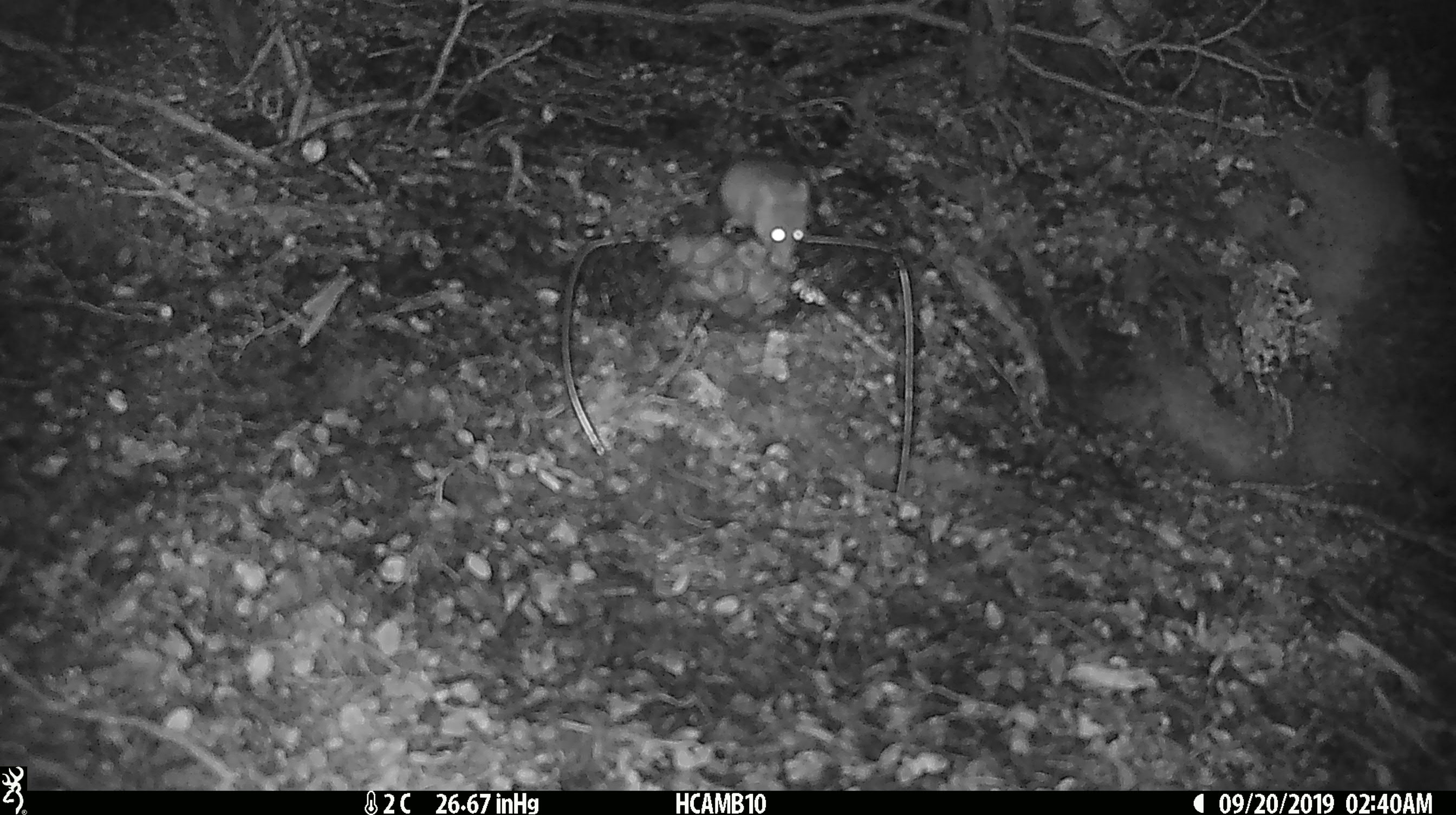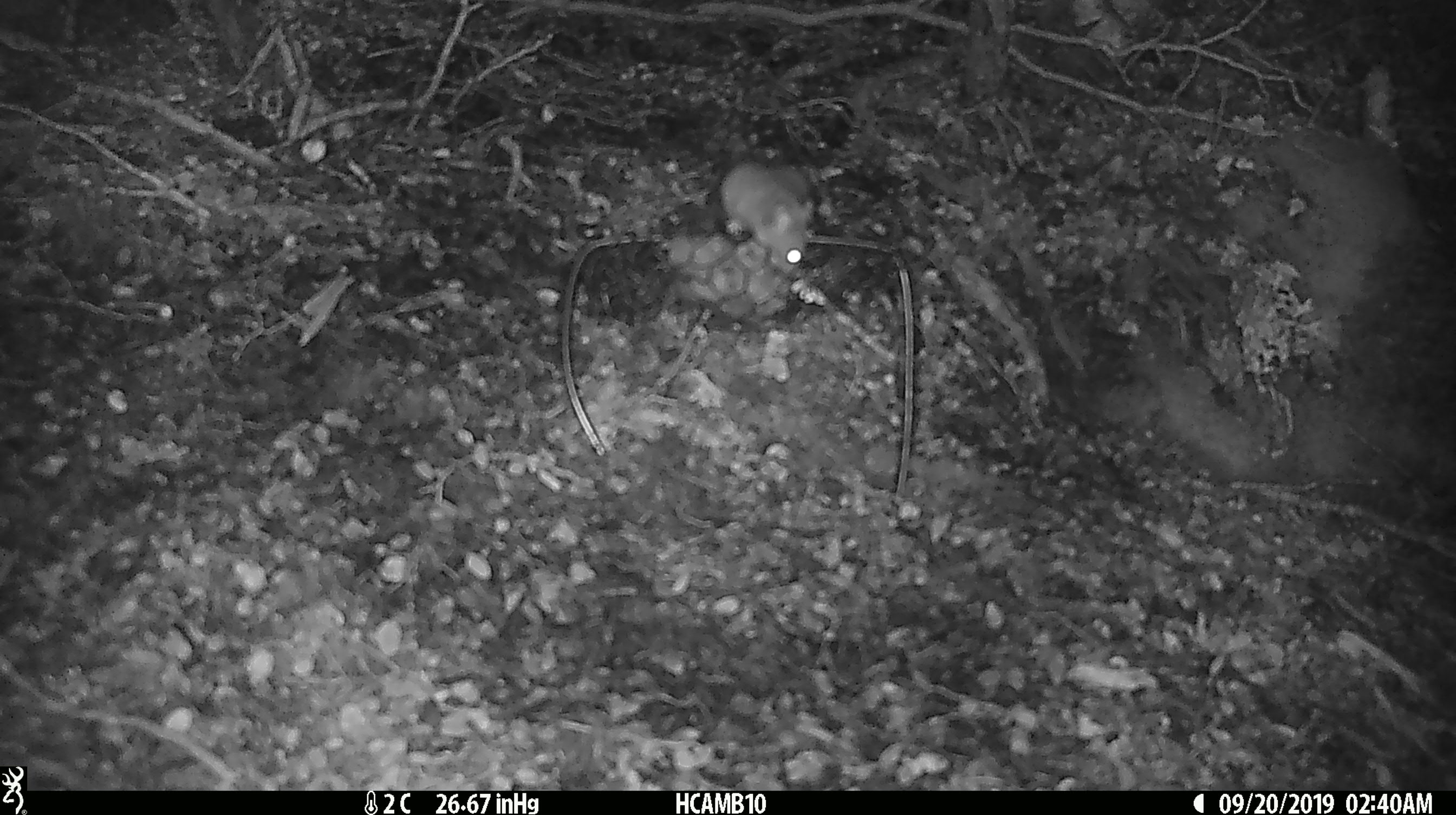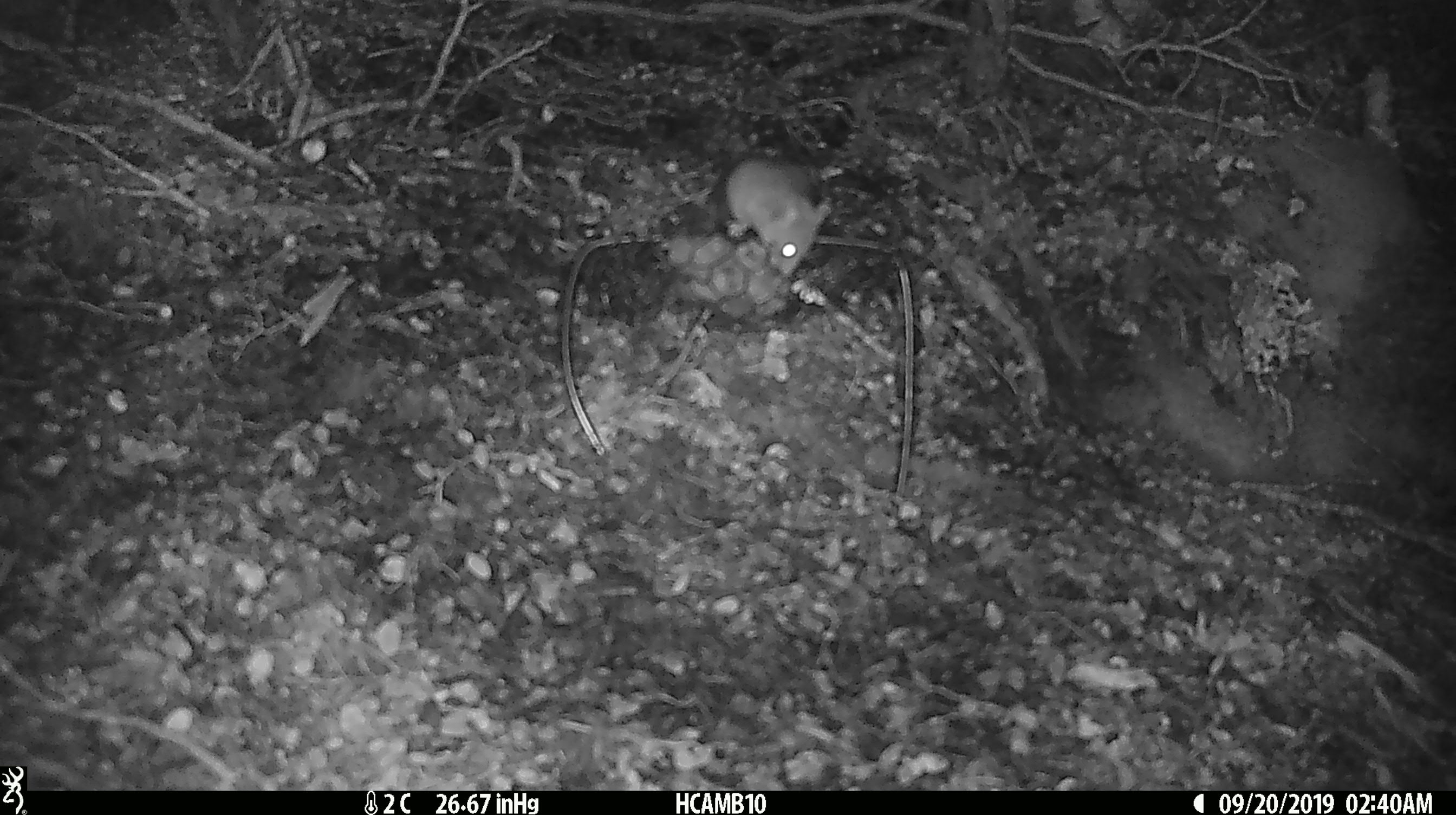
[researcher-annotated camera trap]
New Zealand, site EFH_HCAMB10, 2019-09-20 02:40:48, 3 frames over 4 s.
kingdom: Animalia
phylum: Chordata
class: Mammalia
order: Rodentia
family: Muridae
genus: Mus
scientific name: Mus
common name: mouse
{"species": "mouse (Mus)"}